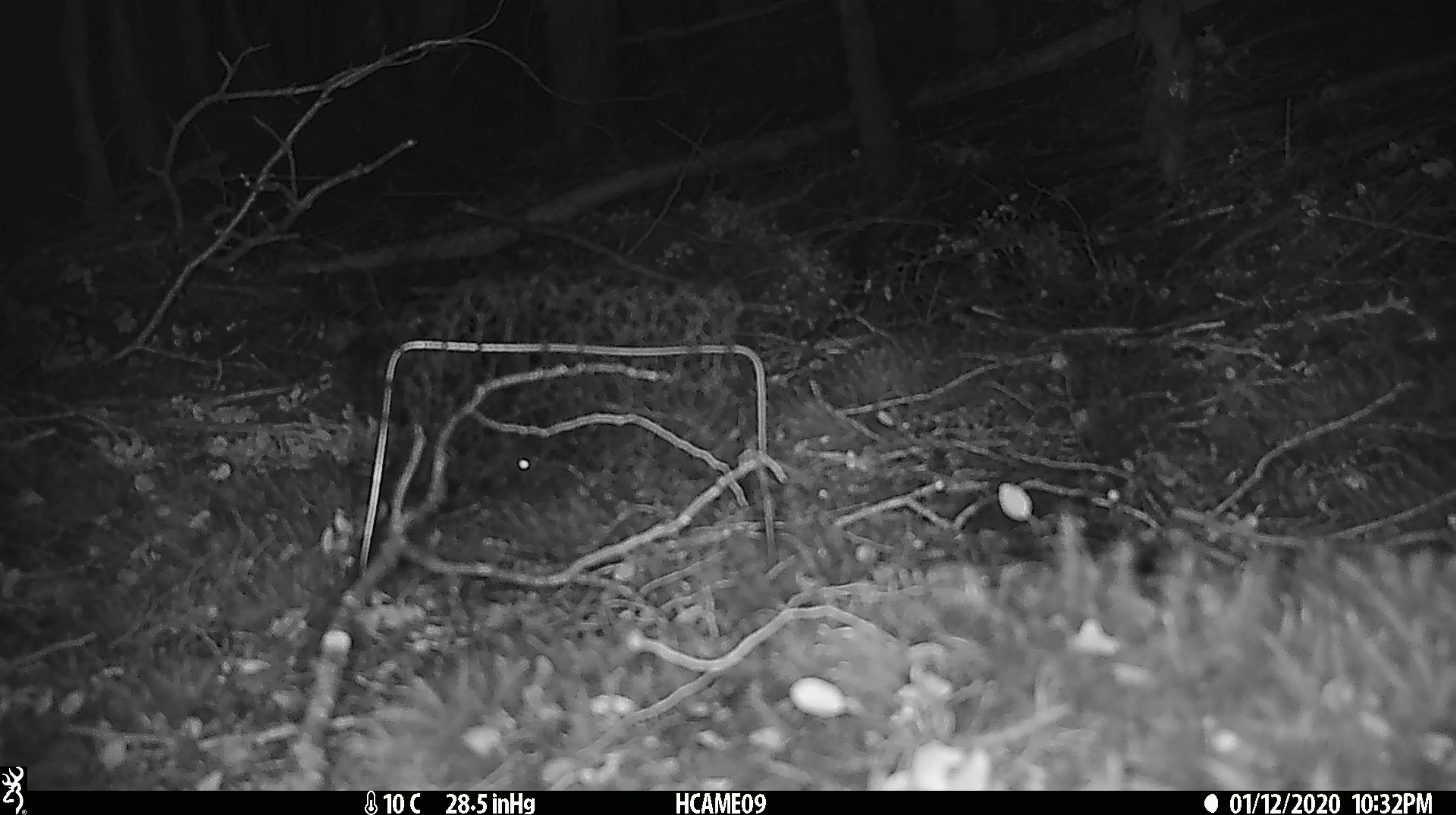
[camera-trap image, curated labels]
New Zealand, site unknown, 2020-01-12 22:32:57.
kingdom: Animalia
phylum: Chordata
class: Mammalia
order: Rodentia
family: Muridae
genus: Mus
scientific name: Mus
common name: mouse